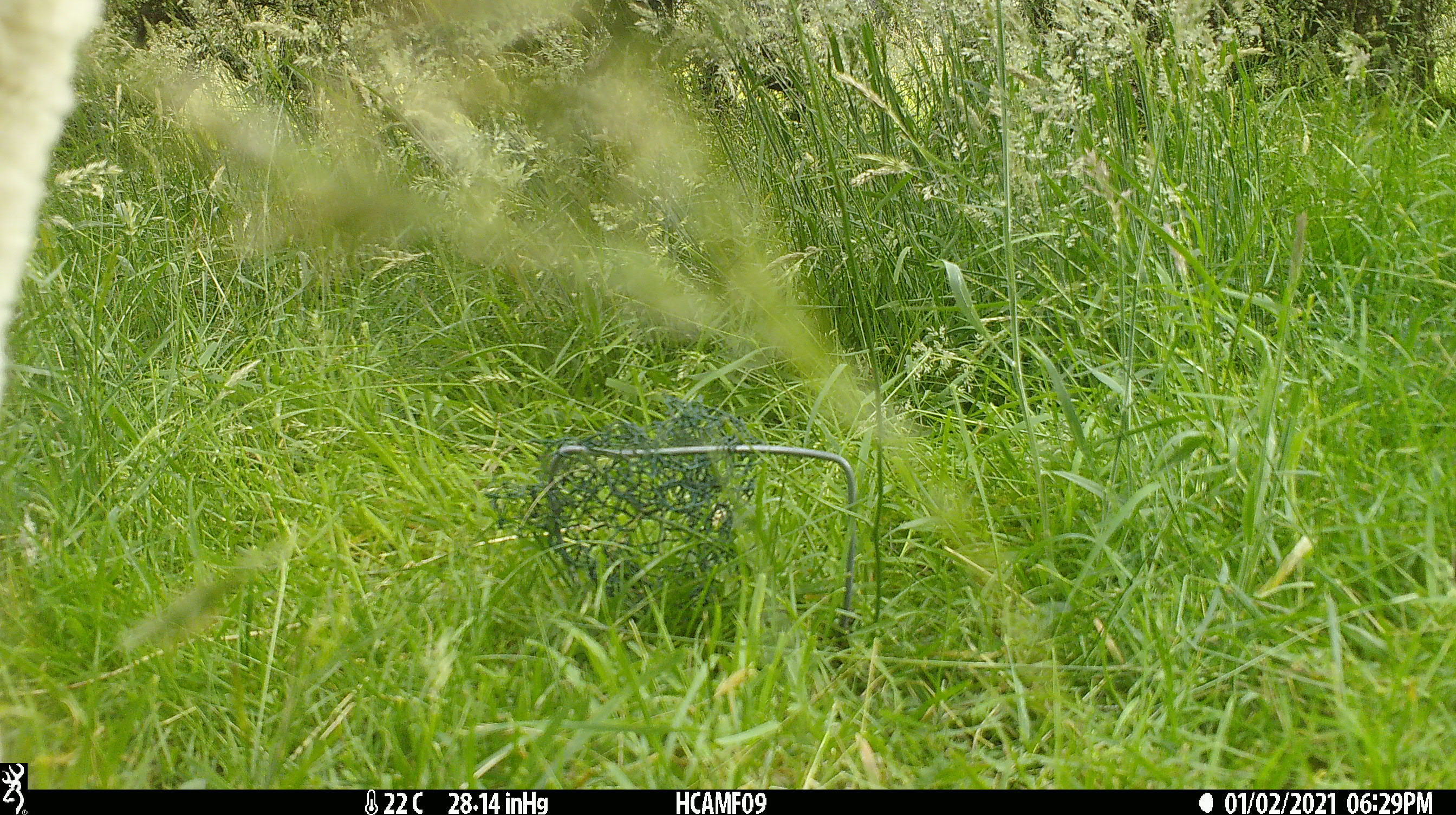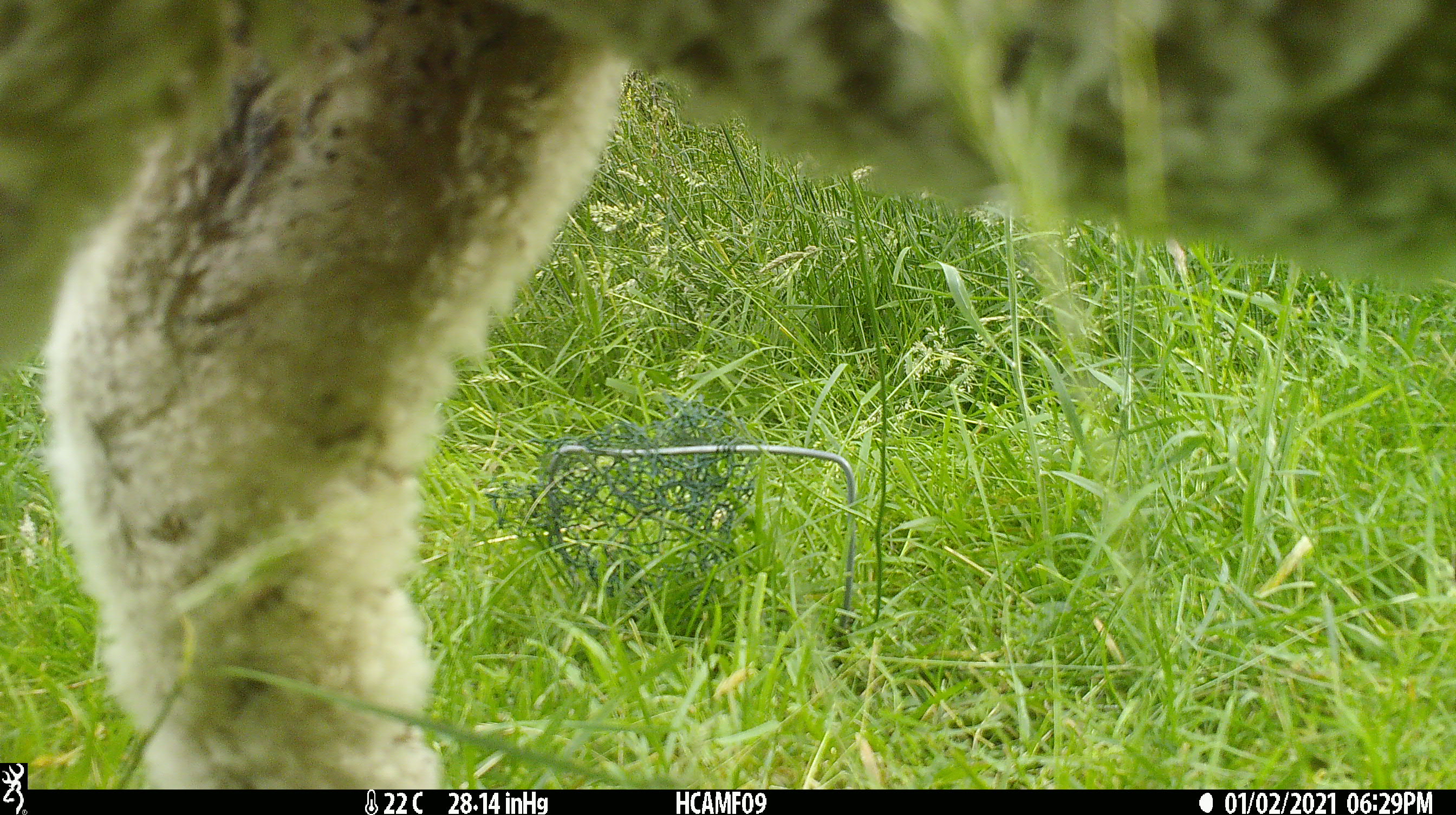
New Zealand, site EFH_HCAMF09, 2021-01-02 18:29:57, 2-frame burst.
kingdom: Animalia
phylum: Chordata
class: Mammalia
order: Artiodactyla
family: Bovidae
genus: Ovis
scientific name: Ovis aries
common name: domestic sheep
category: sheep